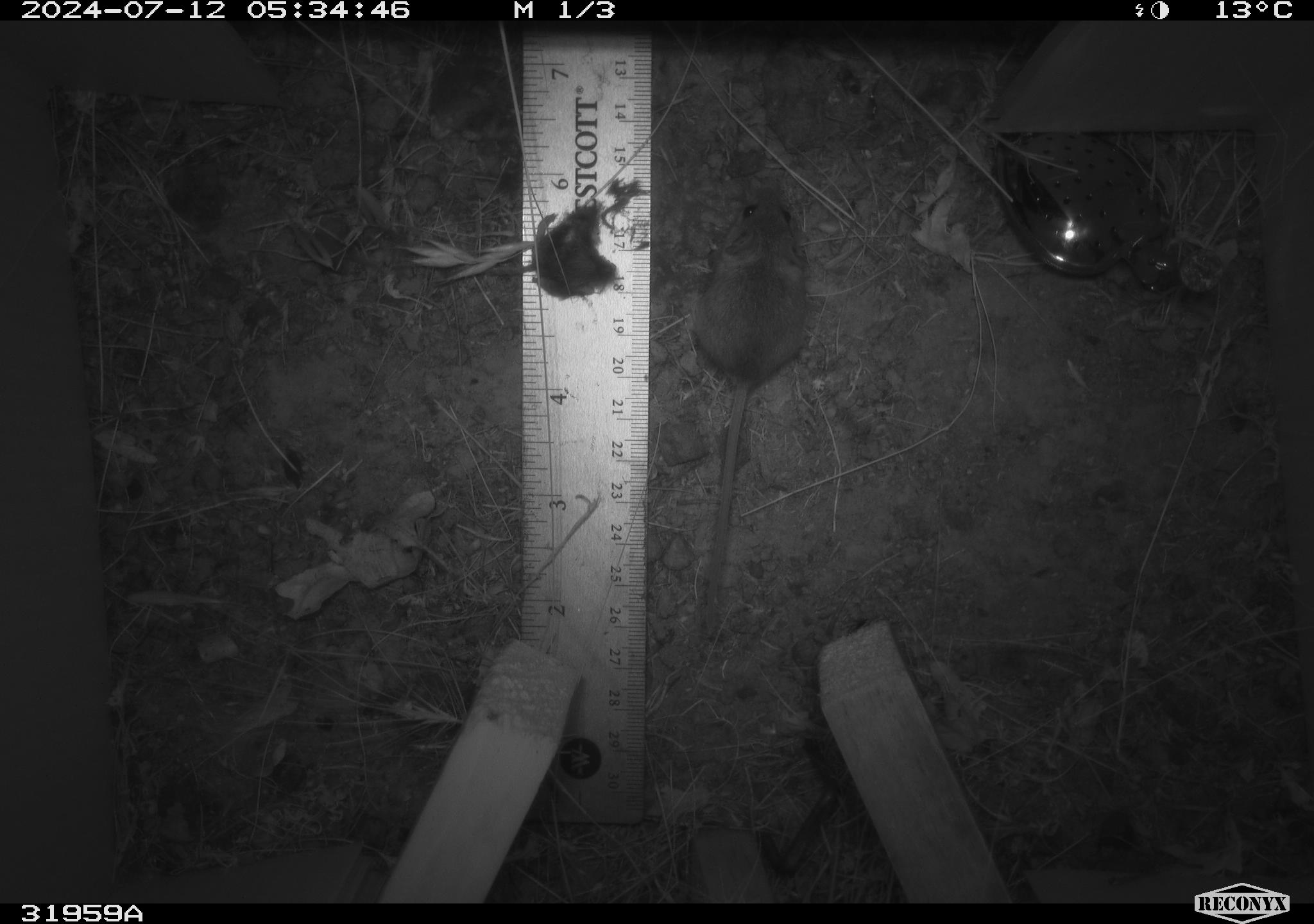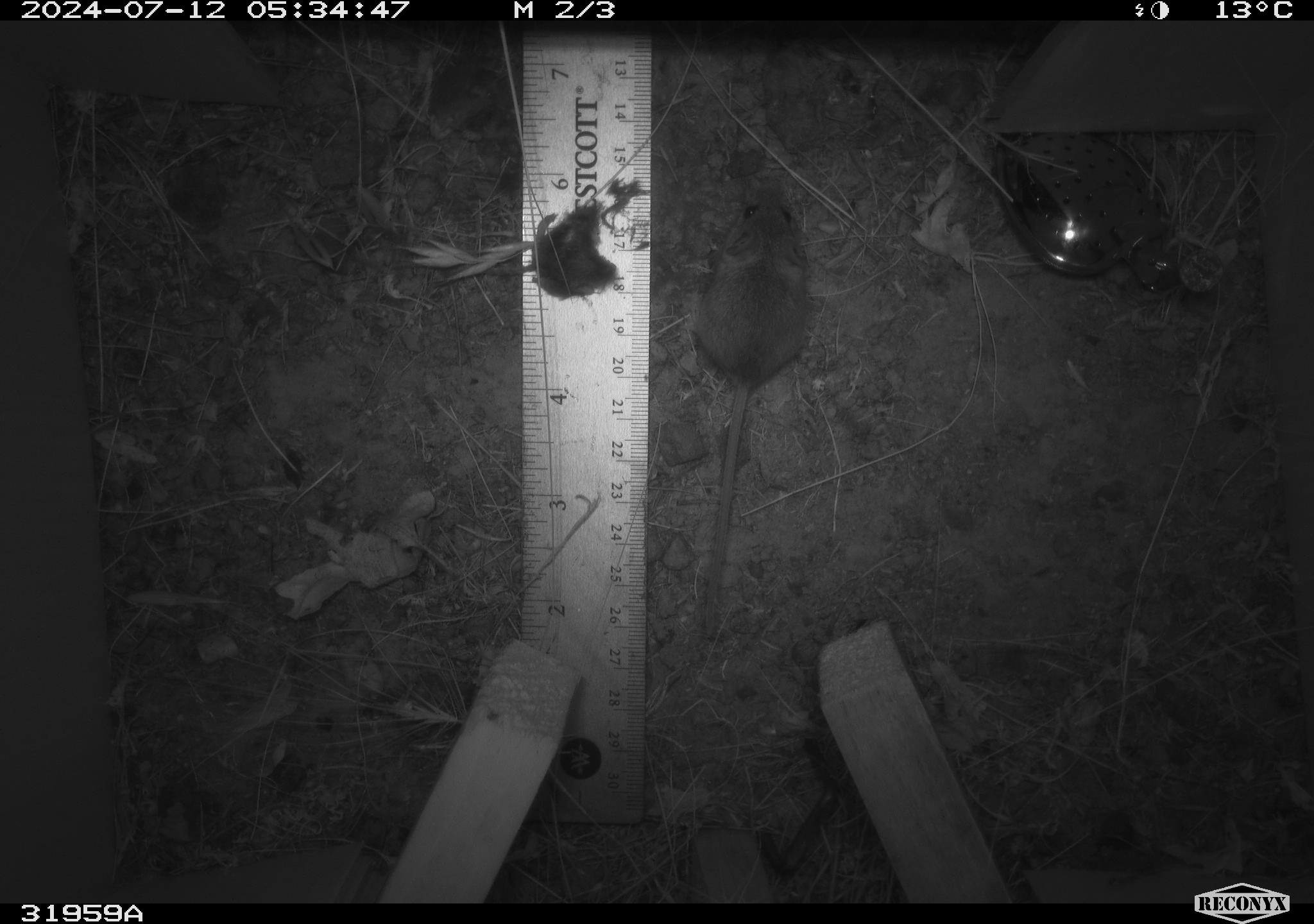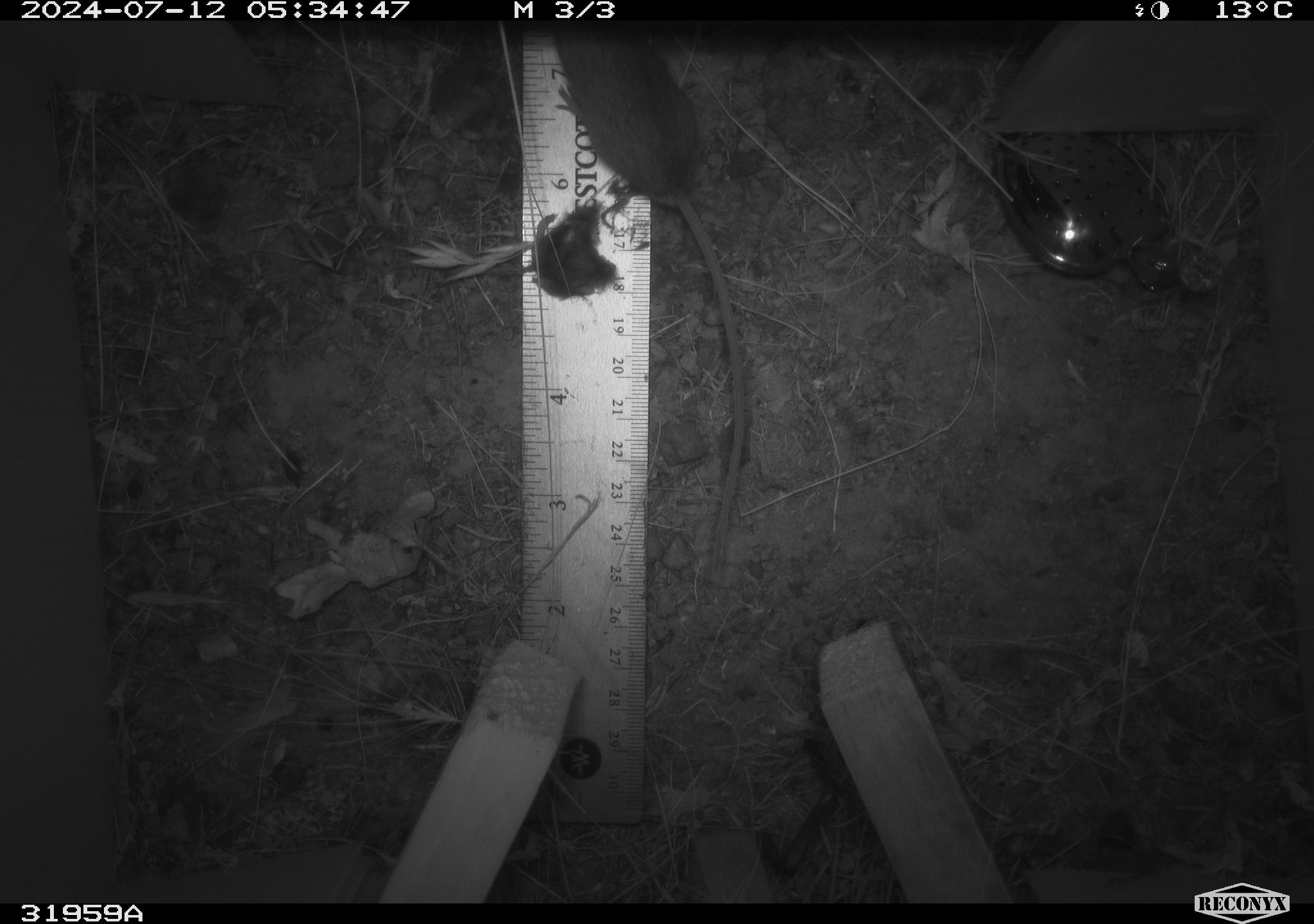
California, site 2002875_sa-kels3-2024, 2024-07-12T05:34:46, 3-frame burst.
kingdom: Animalia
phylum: Chordata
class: Mammalia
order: Rodentia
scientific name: Rodentia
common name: mouse species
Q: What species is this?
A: Mouse species (Rodentia).